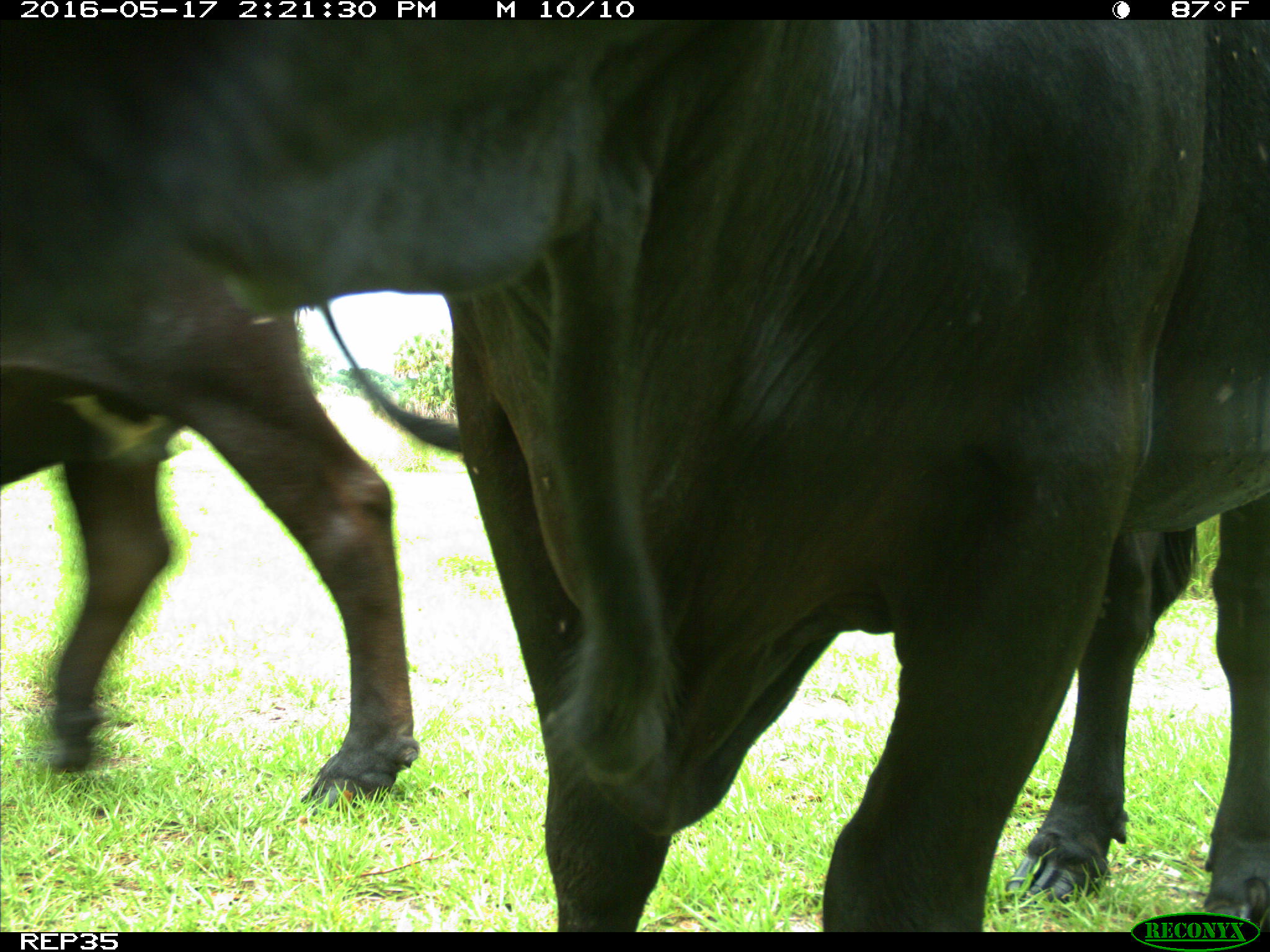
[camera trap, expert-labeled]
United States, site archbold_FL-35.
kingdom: Animalia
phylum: Chordata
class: Mammalia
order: Artiodactyla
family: Bovidae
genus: Bos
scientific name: Bos taurus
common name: domestic cow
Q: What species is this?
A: Bos taurus (domestic cow).